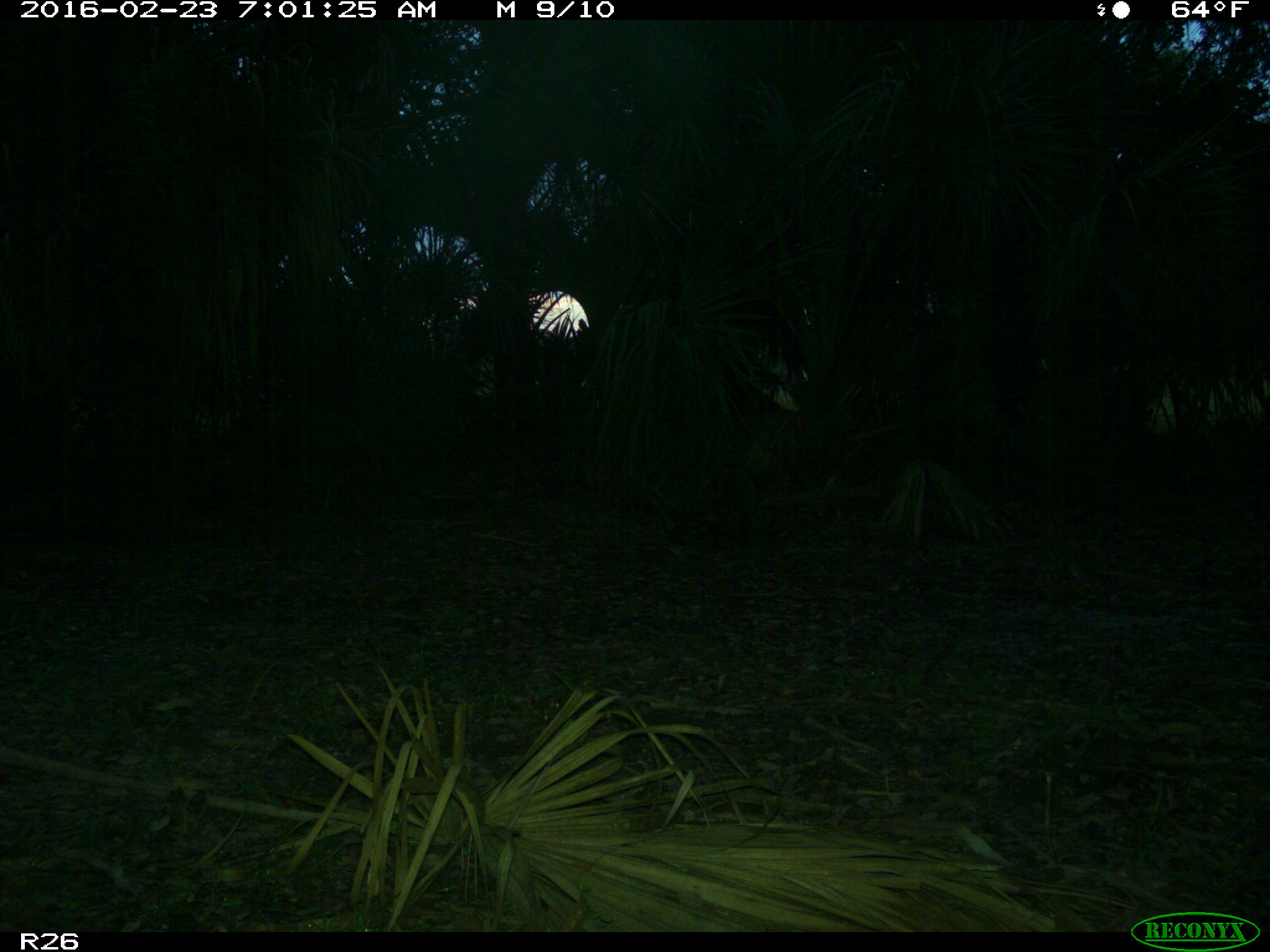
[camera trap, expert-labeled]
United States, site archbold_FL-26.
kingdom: Animalia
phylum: Chordata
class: Mammalia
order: Carnivora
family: Procyonidae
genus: Procyon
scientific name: Procyon lotor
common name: common raccoon